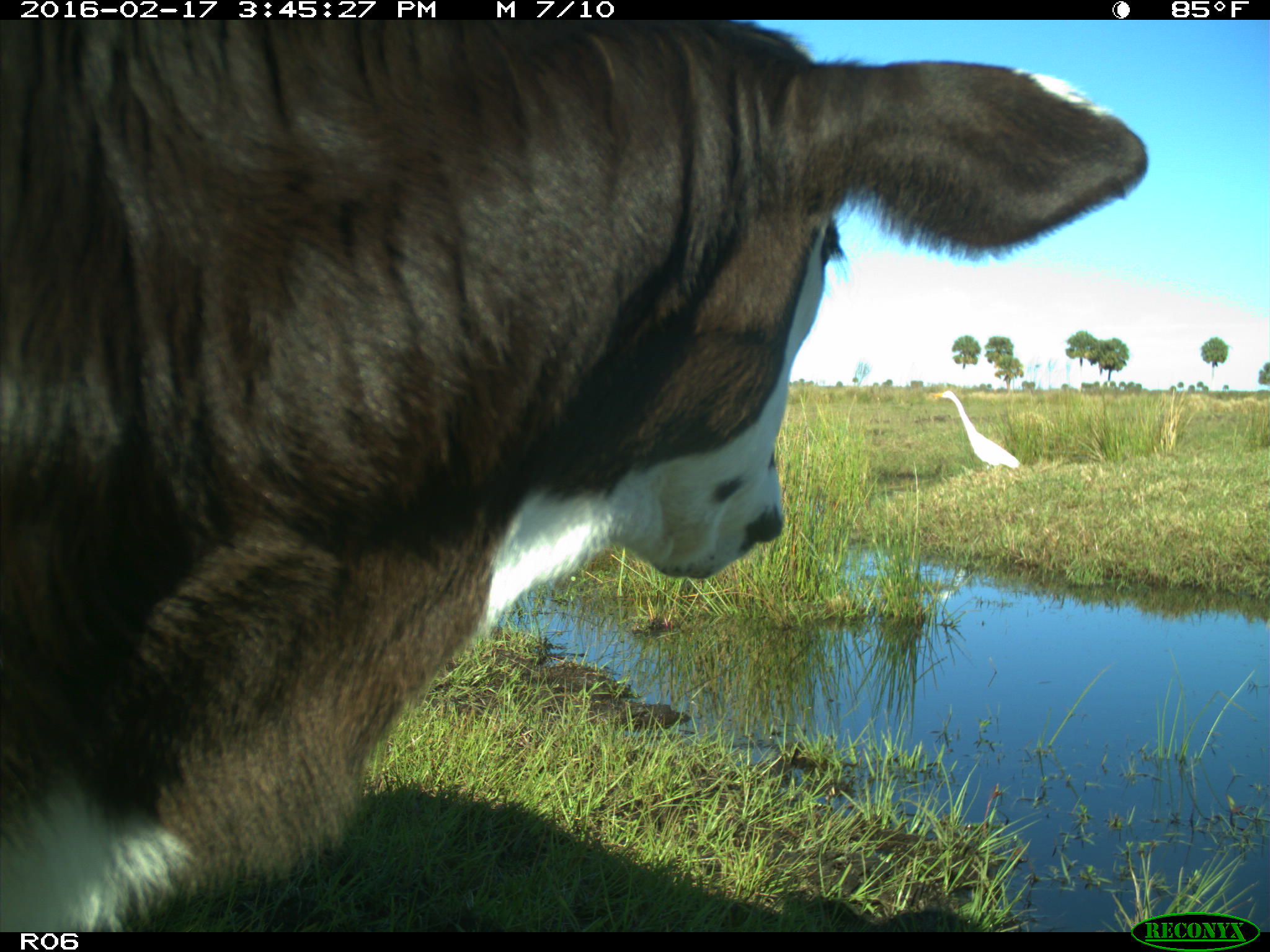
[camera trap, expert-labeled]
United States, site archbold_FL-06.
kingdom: Animalia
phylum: Chordata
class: Mammalia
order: Artiodactyla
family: Bovidae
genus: Bos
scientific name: Bos taurus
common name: domestic cow